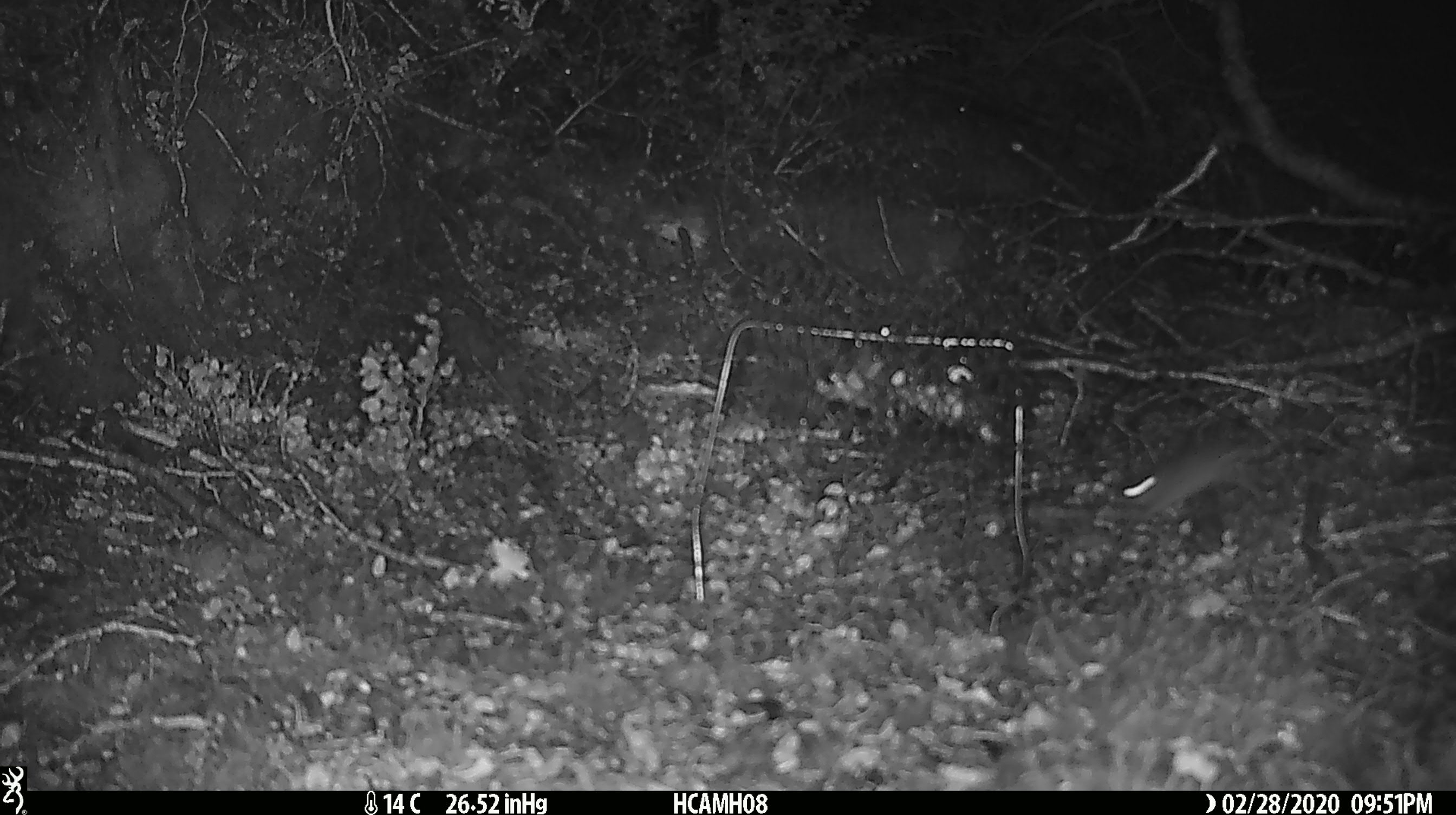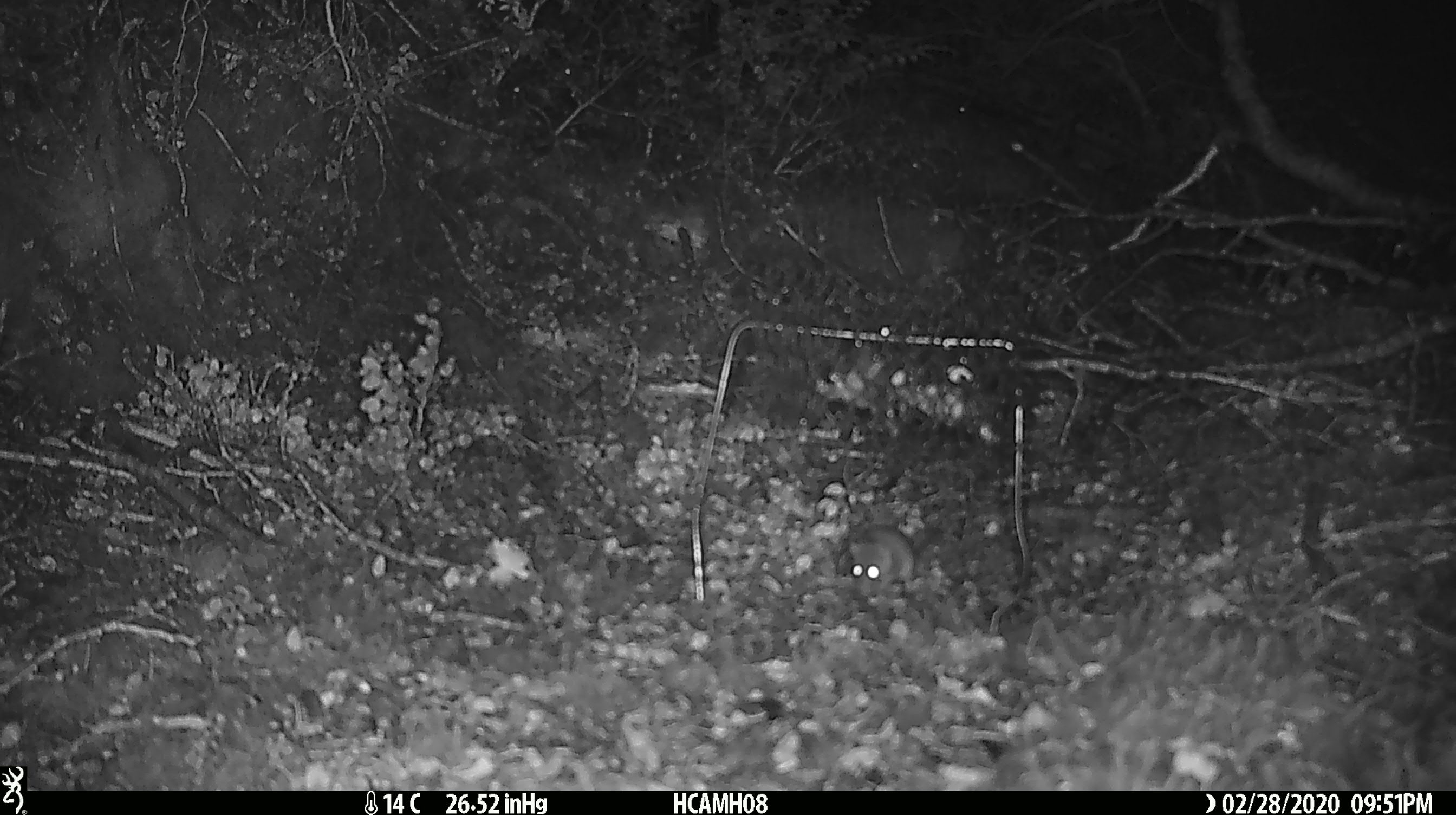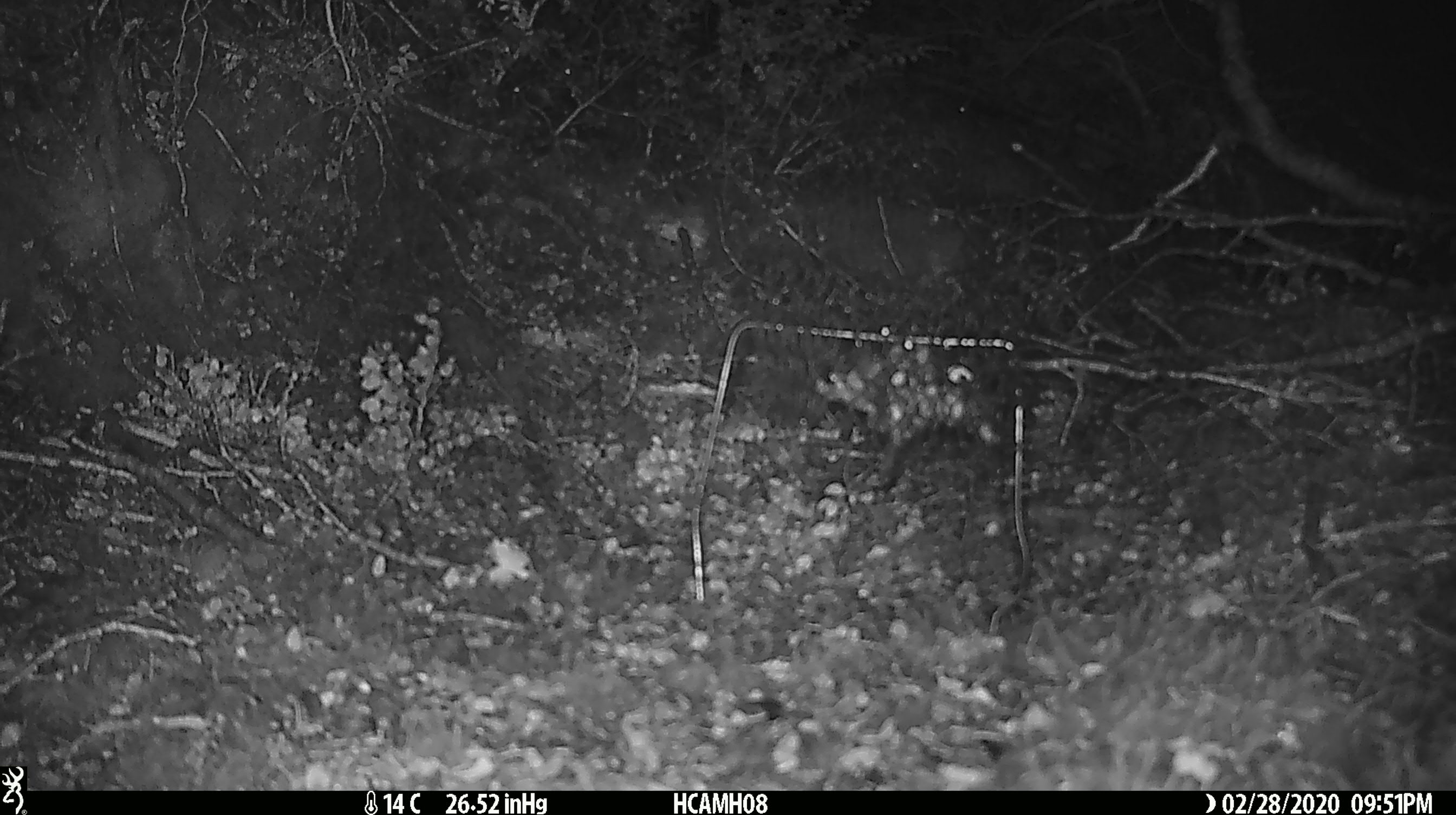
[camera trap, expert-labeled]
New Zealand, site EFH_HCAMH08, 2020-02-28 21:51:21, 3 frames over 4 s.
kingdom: Animalia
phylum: Chordata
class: Mammalia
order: Rodentia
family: Muridae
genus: Mus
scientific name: Mus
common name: mouse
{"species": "mouse (Mus)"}